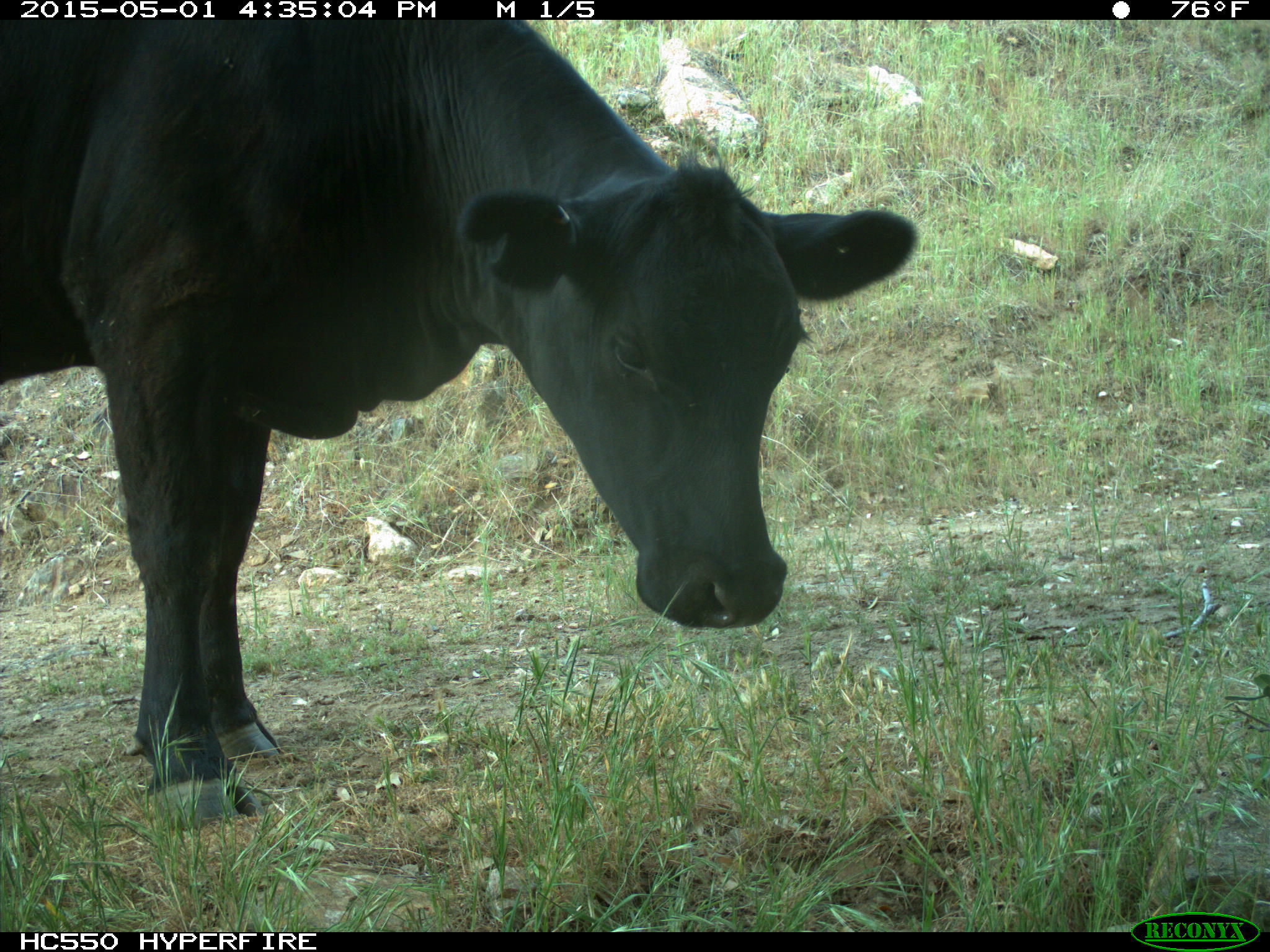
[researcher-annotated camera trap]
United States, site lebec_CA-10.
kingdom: Animalia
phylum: Chordata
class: Mammalia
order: Artiodactyla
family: Bovidae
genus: Bos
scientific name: Bos taurus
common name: domestic cow